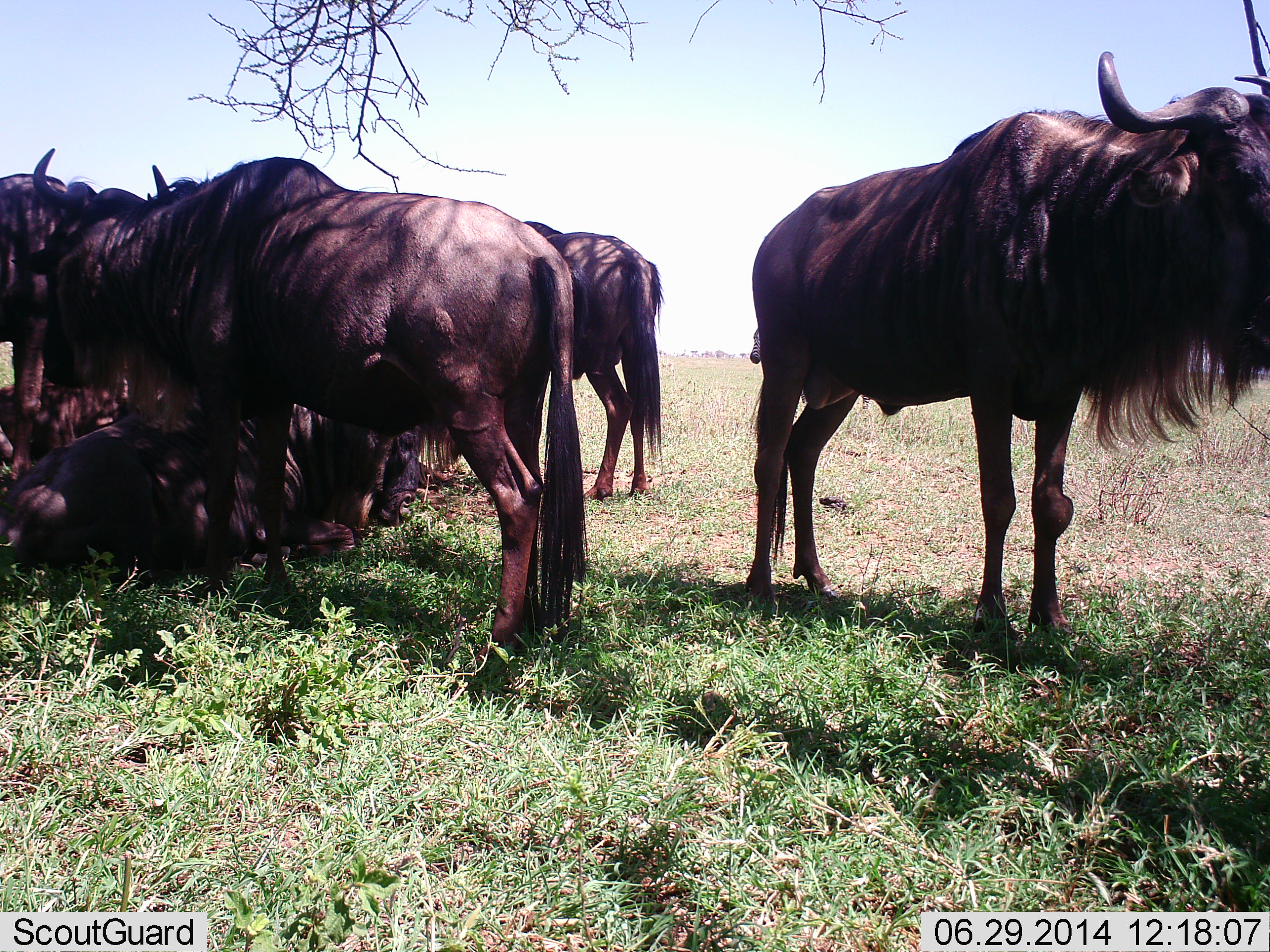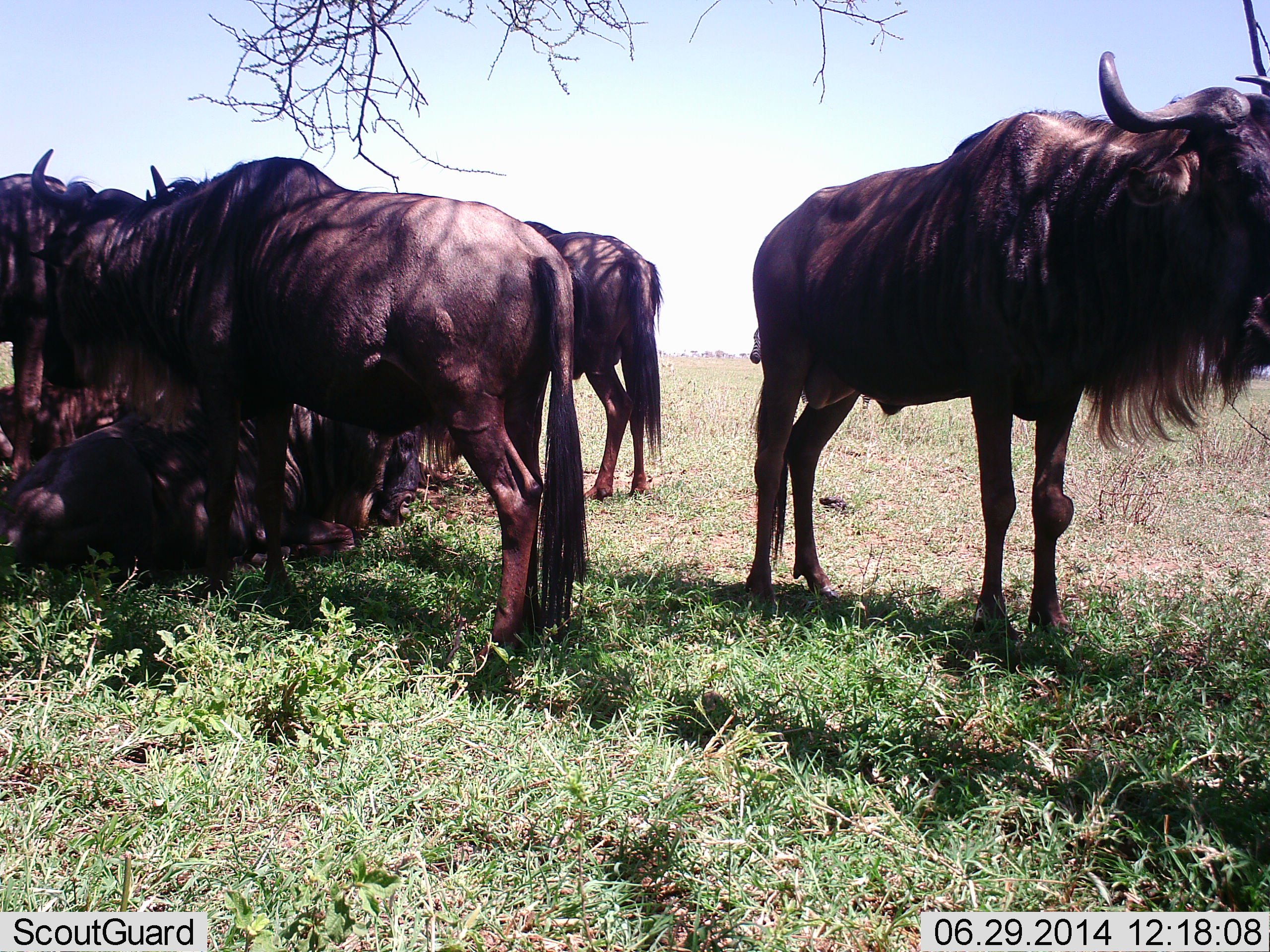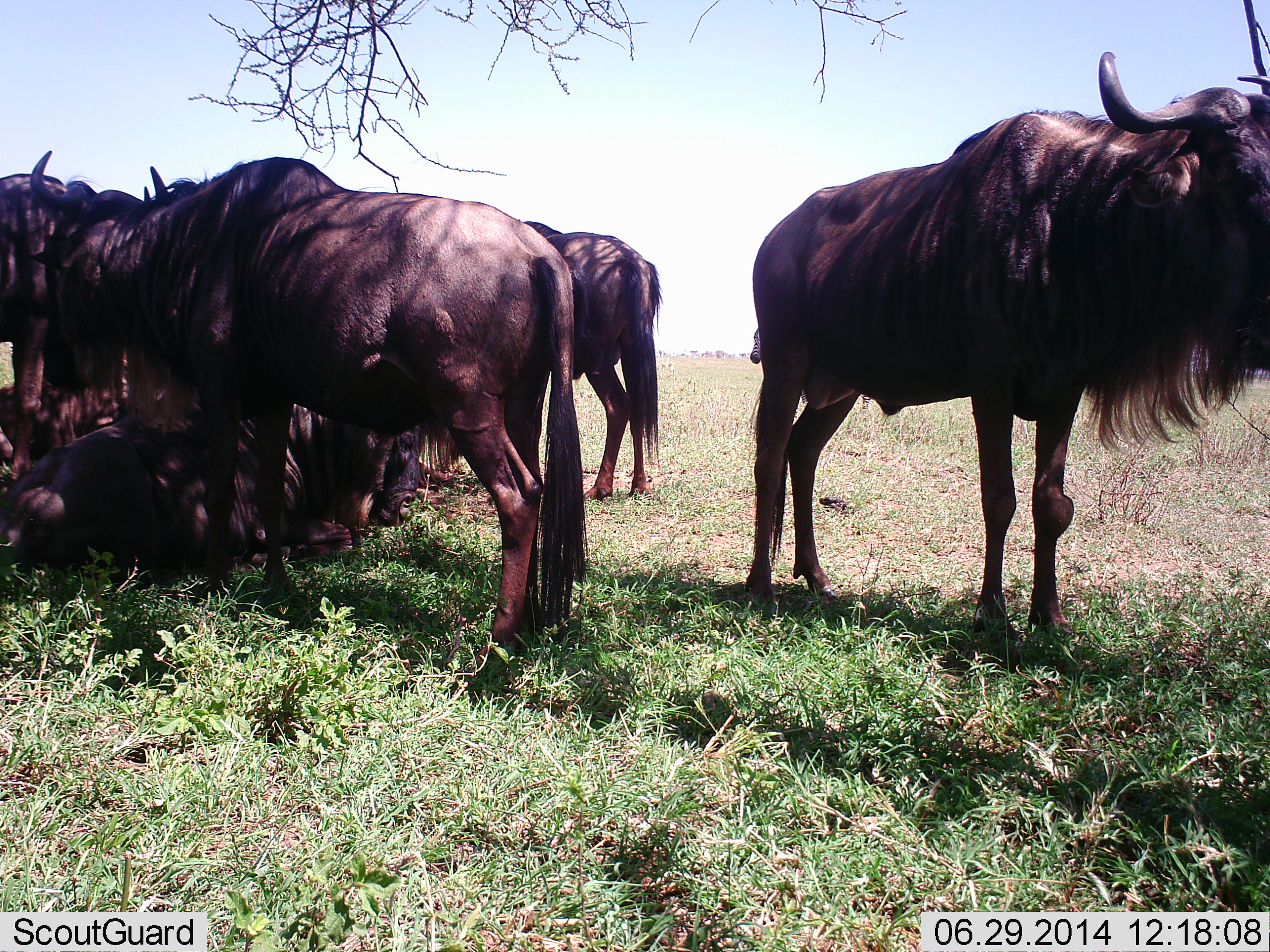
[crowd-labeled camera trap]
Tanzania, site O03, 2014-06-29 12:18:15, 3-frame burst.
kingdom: Animalia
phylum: Chordata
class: Mammalia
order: Artiodactyla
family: Bovidae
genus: Connochaetes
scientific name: Connochaetes taurinus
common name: blue wildebeest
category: wildebeest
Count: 6.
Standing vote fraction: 87%.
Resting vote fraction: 75%.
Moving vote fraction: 1%.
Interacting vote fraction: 12%.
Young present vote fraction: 0%.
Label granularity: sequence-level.